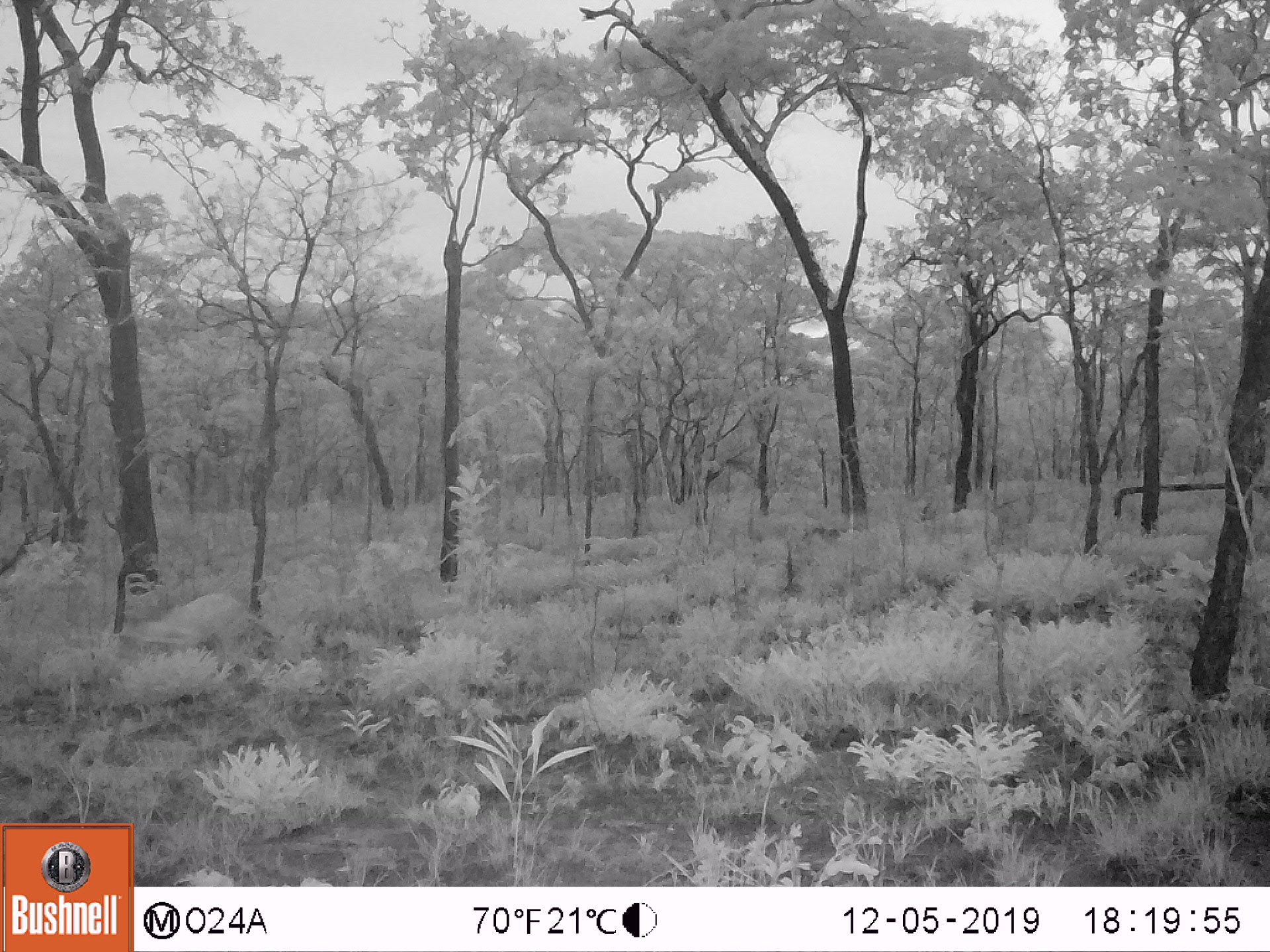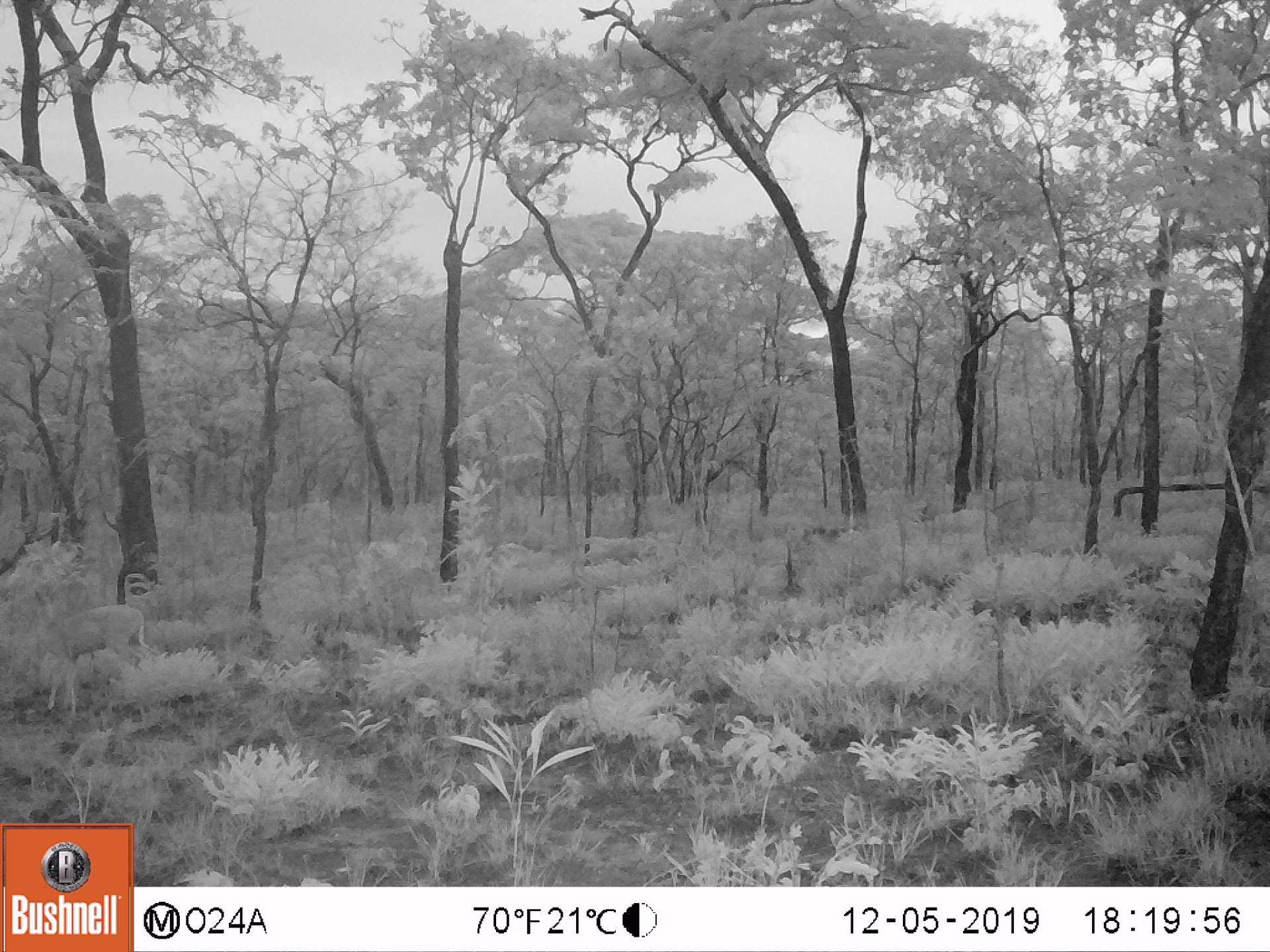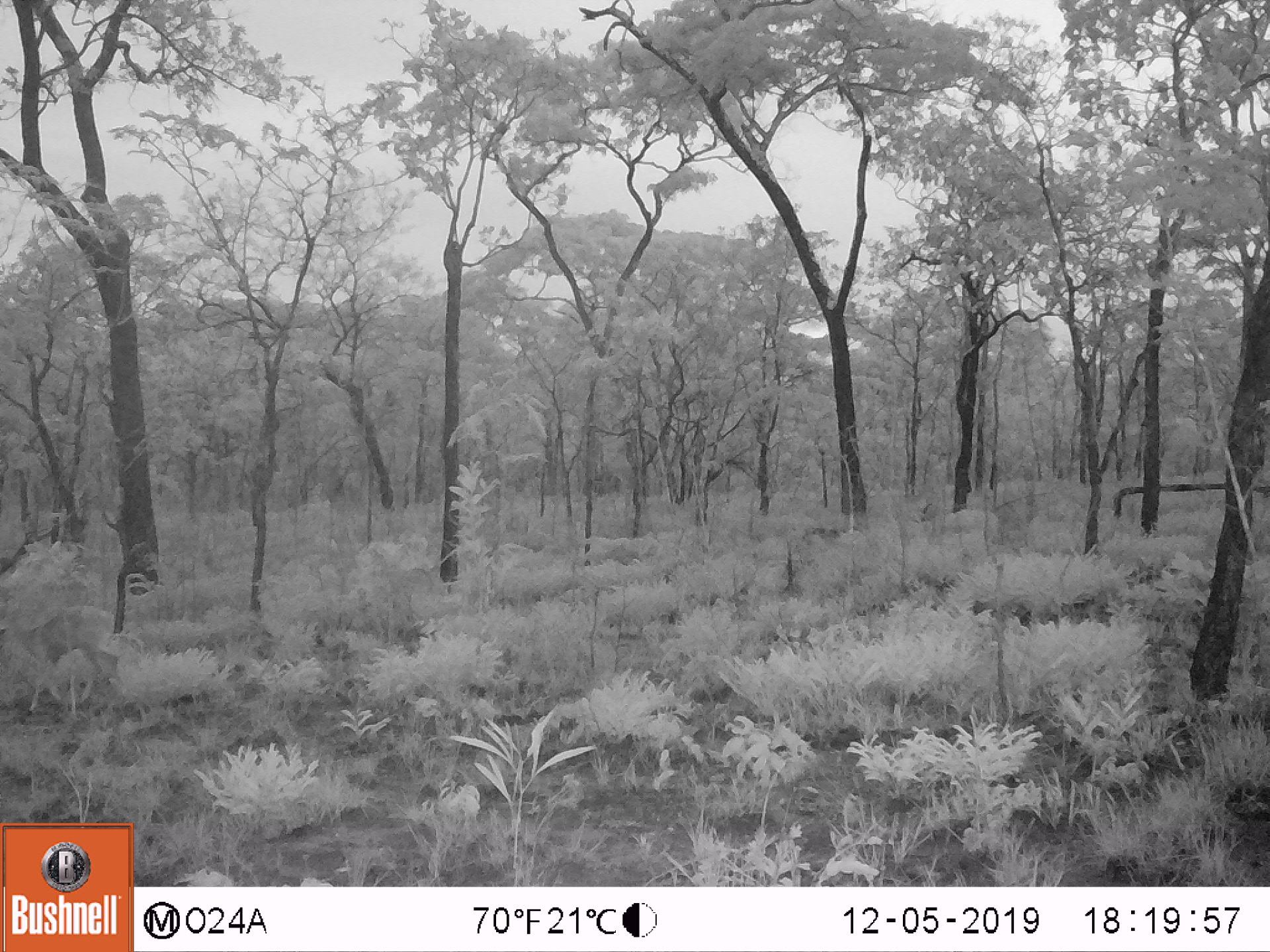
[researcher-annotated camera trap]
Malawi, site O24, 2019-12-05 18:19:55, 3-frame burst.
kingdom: Animalia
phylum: Chordata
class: Mammalia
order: Artiodactyla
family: Bovidae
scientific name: Antilopinae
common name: small antelope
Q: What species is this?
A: Small antelope (Antilopinae).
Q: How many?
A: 1.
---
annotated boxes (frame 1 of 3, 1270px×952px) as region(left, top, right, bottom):
small antelope: region(95, 572, 262, 697)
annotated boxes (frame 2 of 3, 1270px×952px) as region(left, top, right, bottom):
small antelope: region(26, 581, 167, 721)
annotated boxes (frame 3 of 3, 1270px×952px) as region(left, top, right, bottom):
small antelope: region(0, 600, 140, 724)